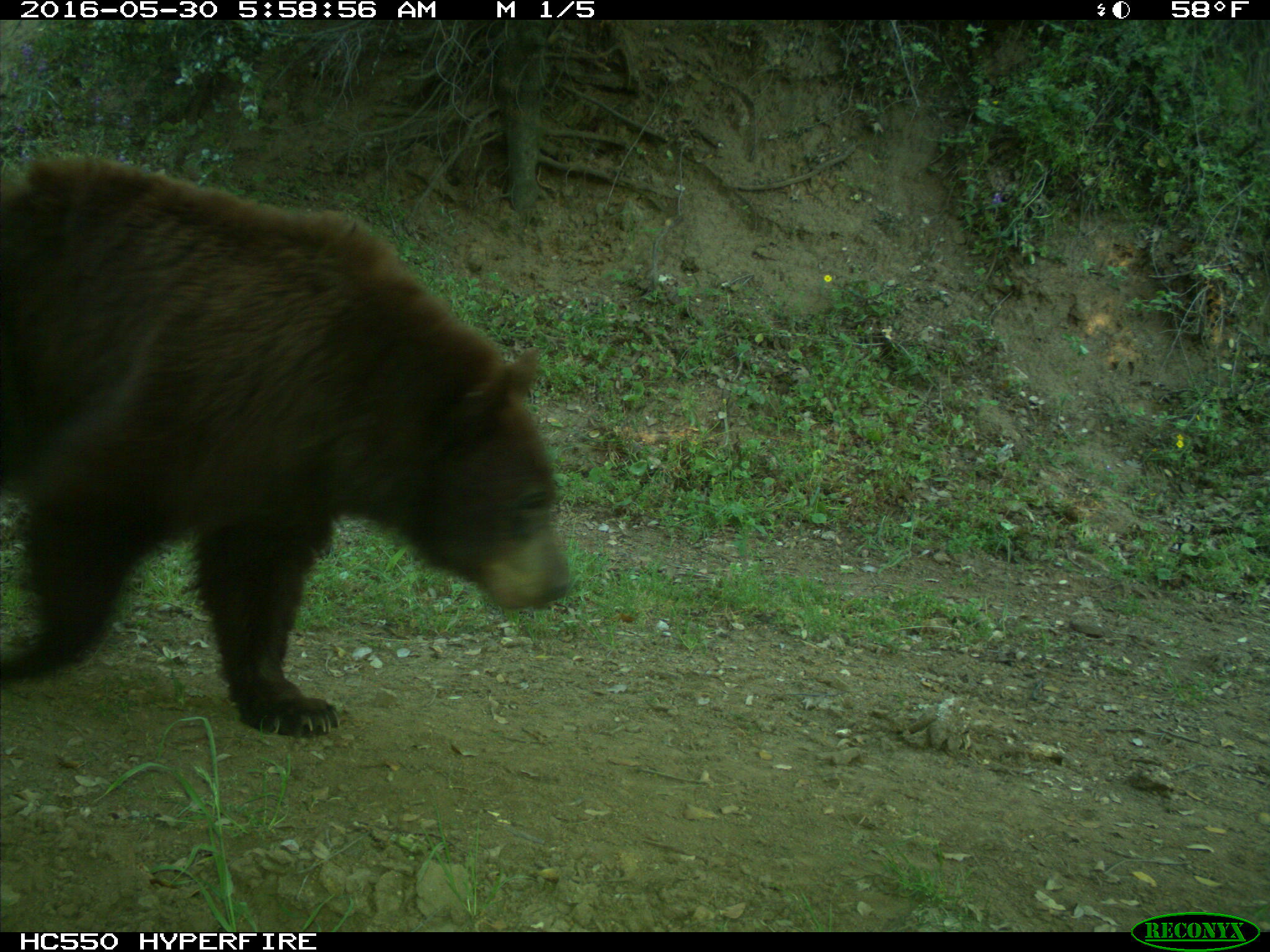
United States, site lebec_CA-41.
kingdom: Animalia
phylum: Chordata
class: Mammalia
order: Carnivora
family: Ursidae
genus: Ursus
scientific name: Ursus americanus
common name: american black bear